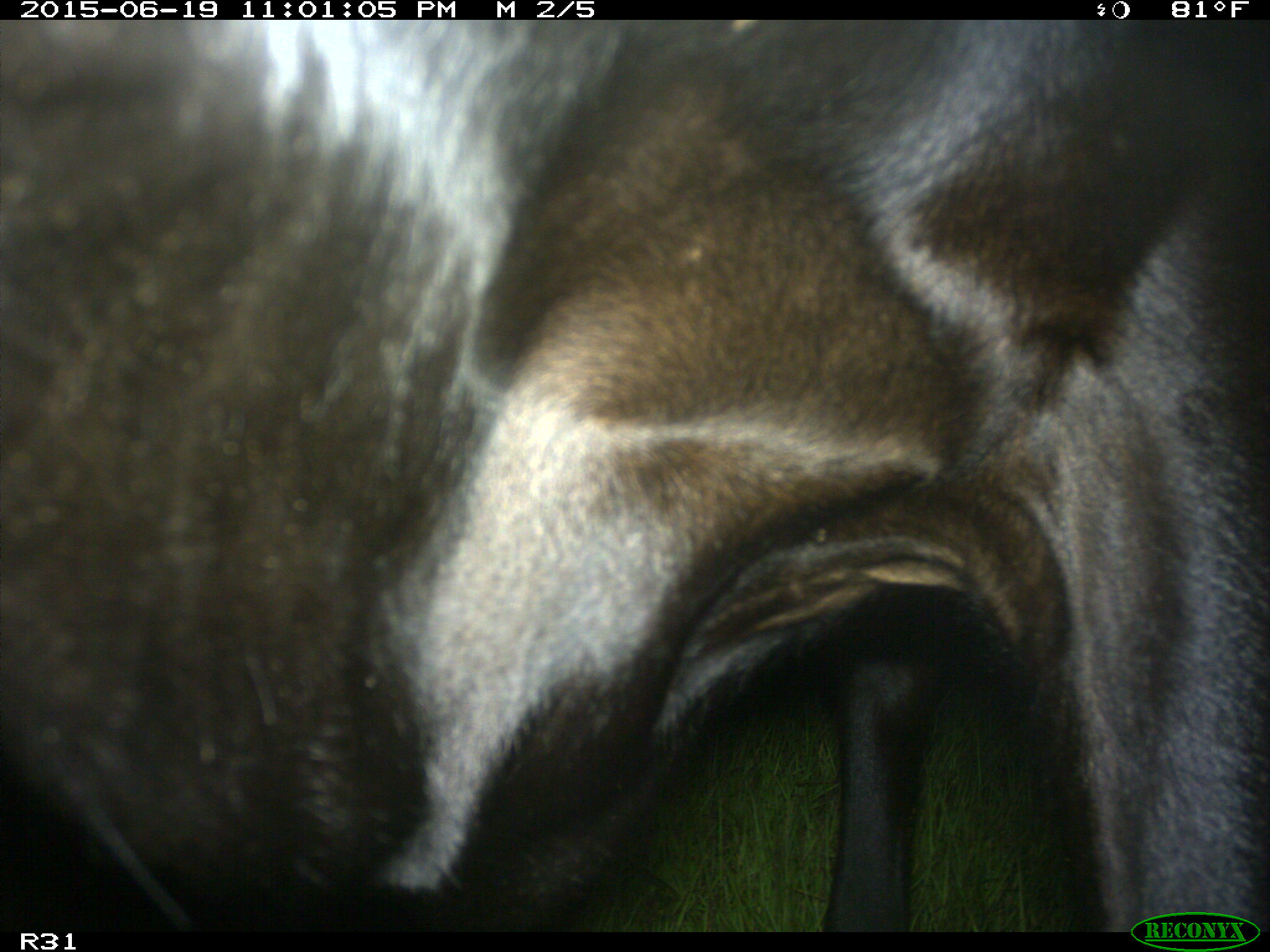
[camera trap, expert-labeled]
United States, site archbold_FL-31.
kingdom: Animalia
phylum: Chordata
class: Mammalia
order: Artiodactyla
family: Bovidae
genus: Bos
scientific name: Bos taurus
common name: domestic cow